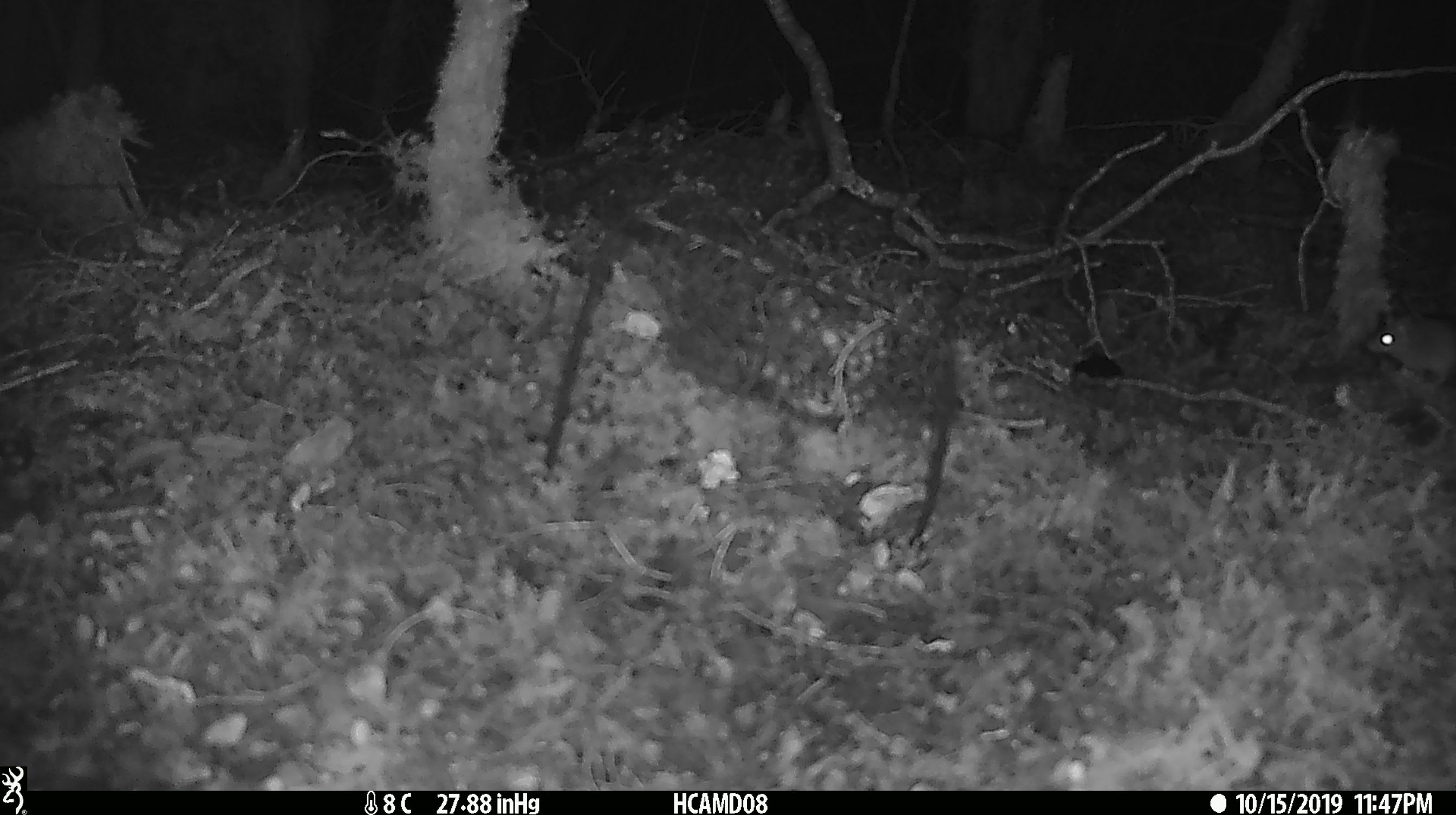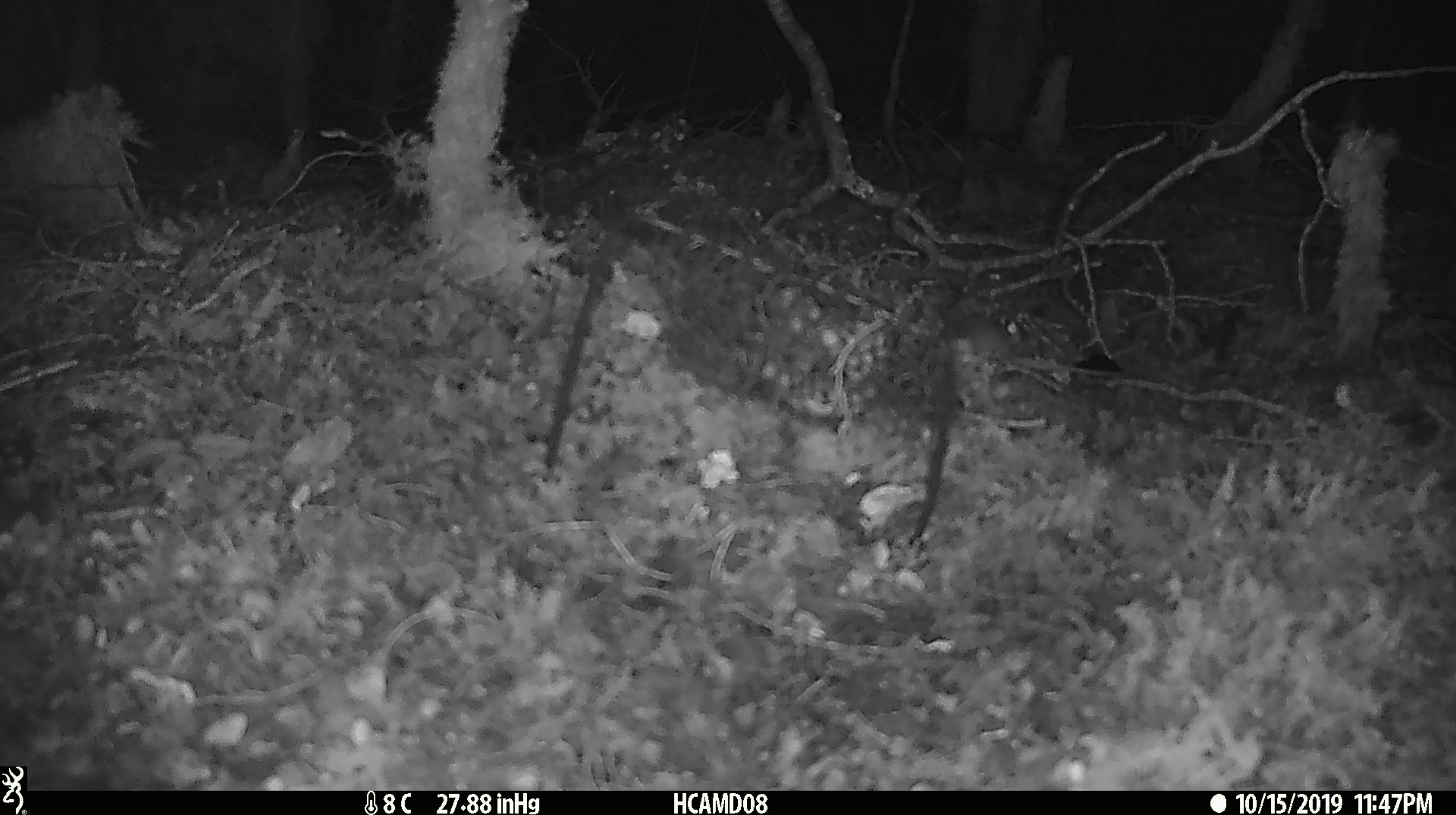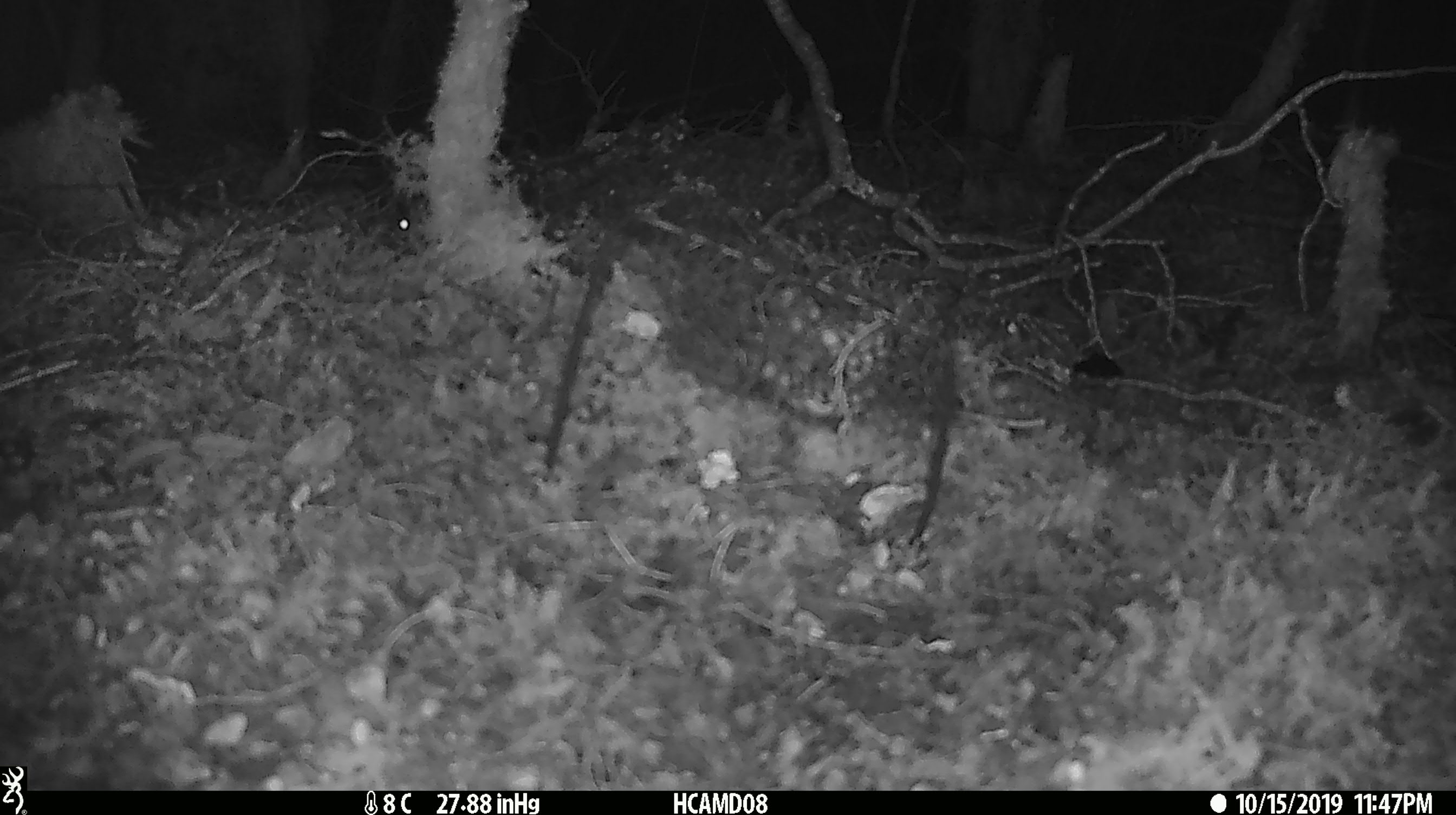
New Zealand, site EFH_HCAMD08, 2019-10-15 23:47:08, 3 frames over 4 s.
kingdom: Animalia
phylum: Chordata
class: Mammalia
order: Rodentia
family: Muridae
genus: Mus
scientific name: Mus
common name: mouse